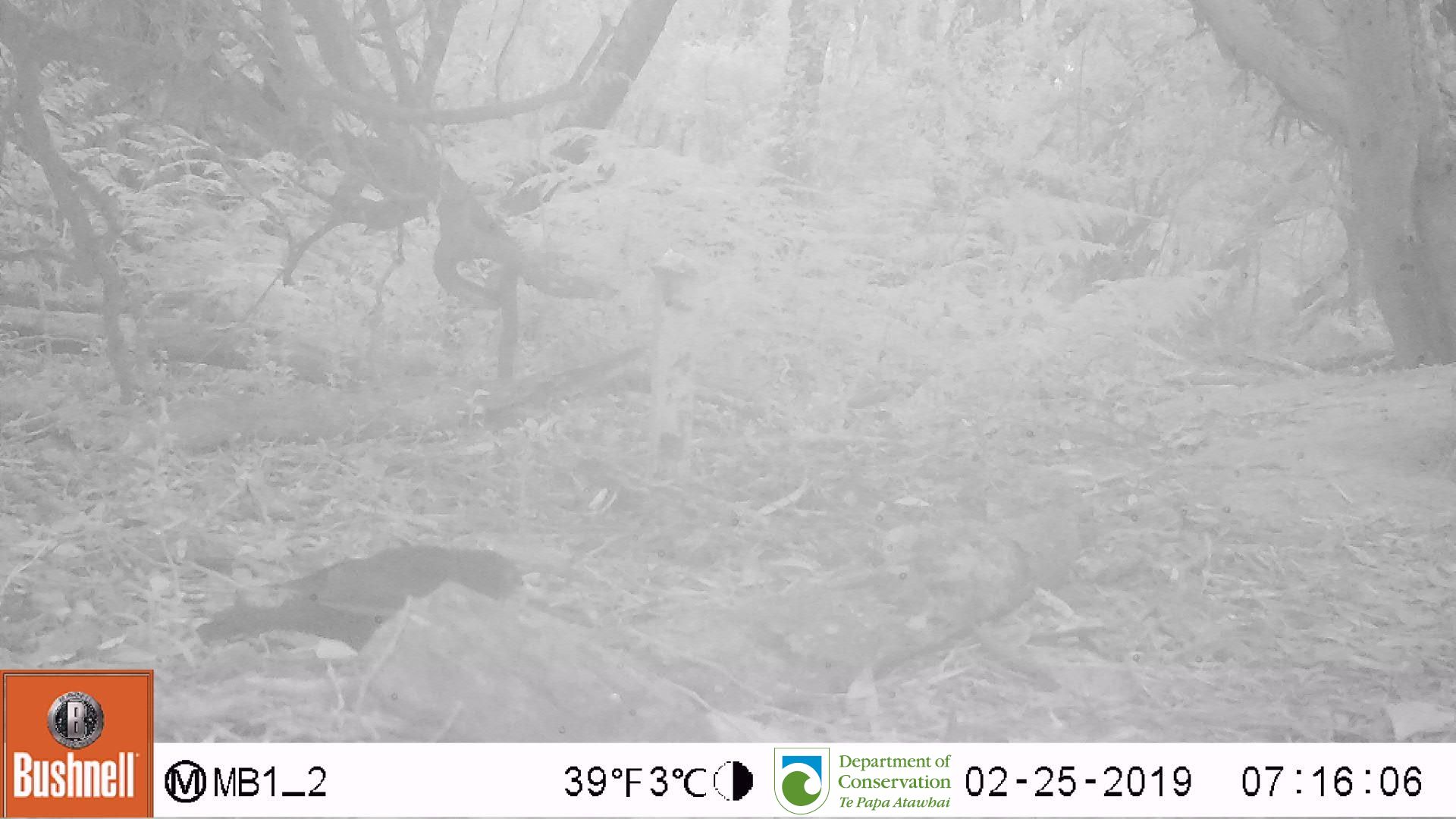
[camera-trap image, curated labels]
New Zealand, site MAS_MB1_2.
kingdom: Animalia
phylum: Chordata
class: Aves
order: Passeriformes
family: Turdidae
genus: Turdus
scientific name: Turdus merula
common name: eurasian blackbird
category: blackbird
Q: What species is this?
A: Blackbird (eurasian blackbird) (Turdus merula).